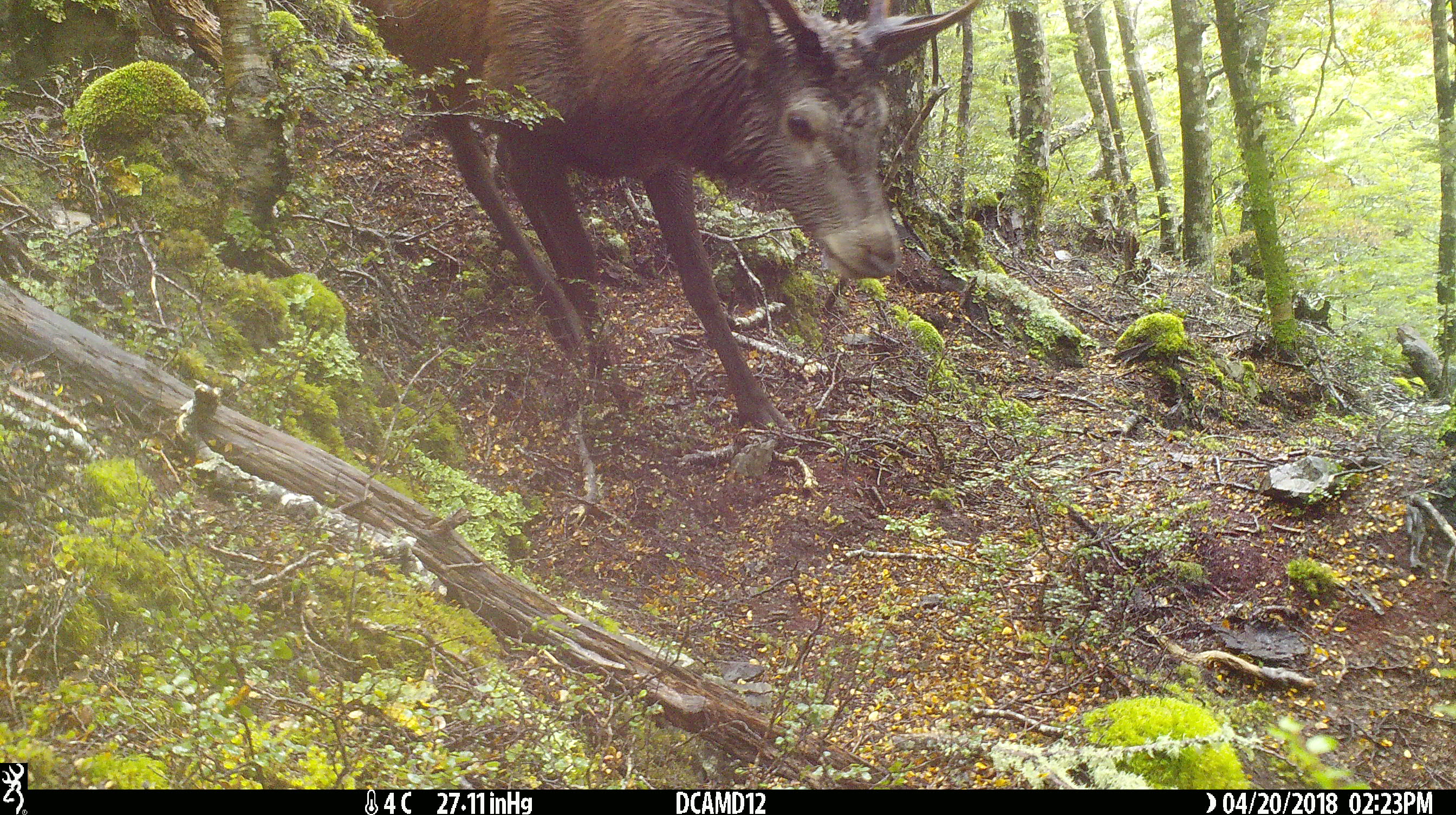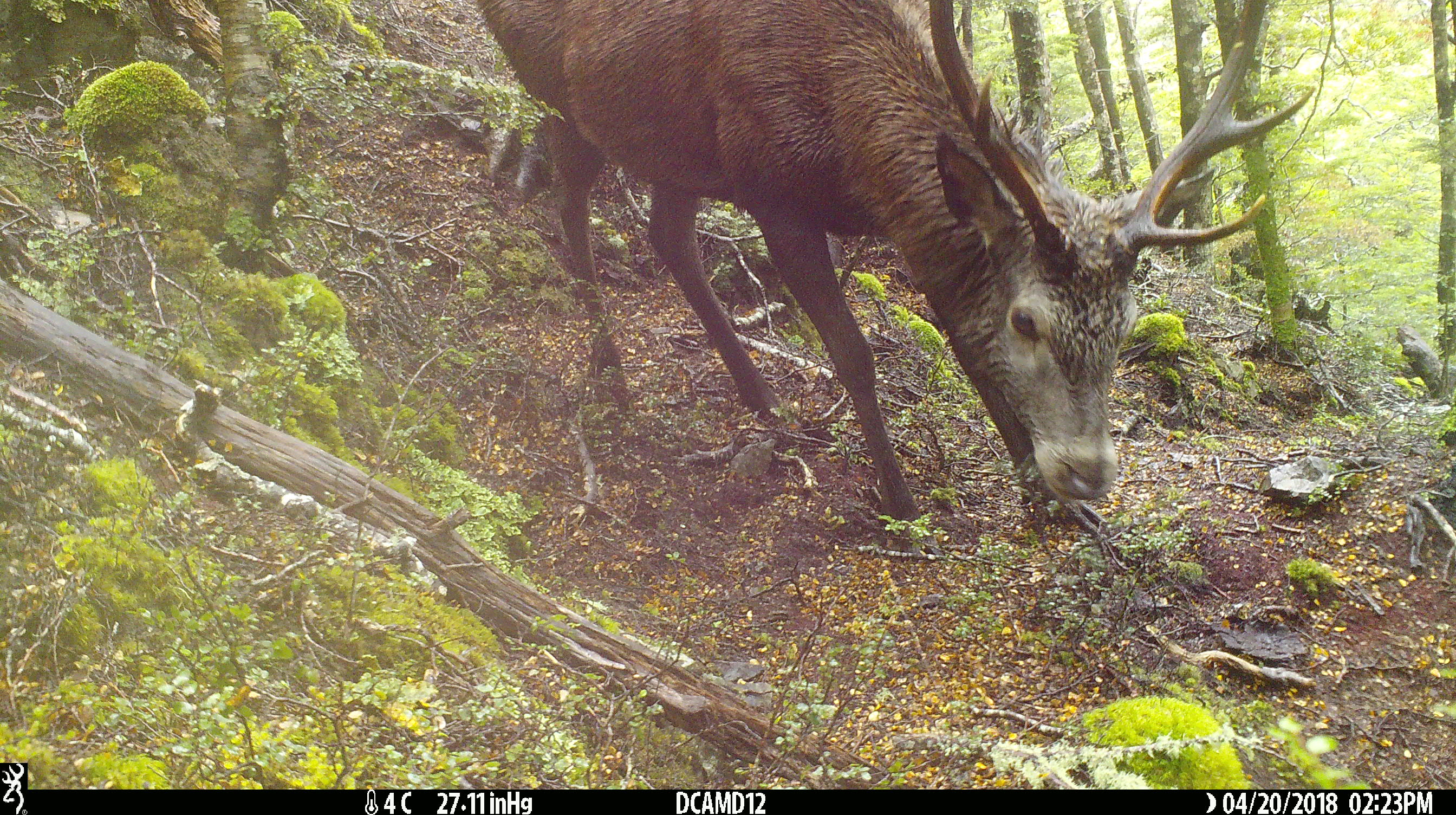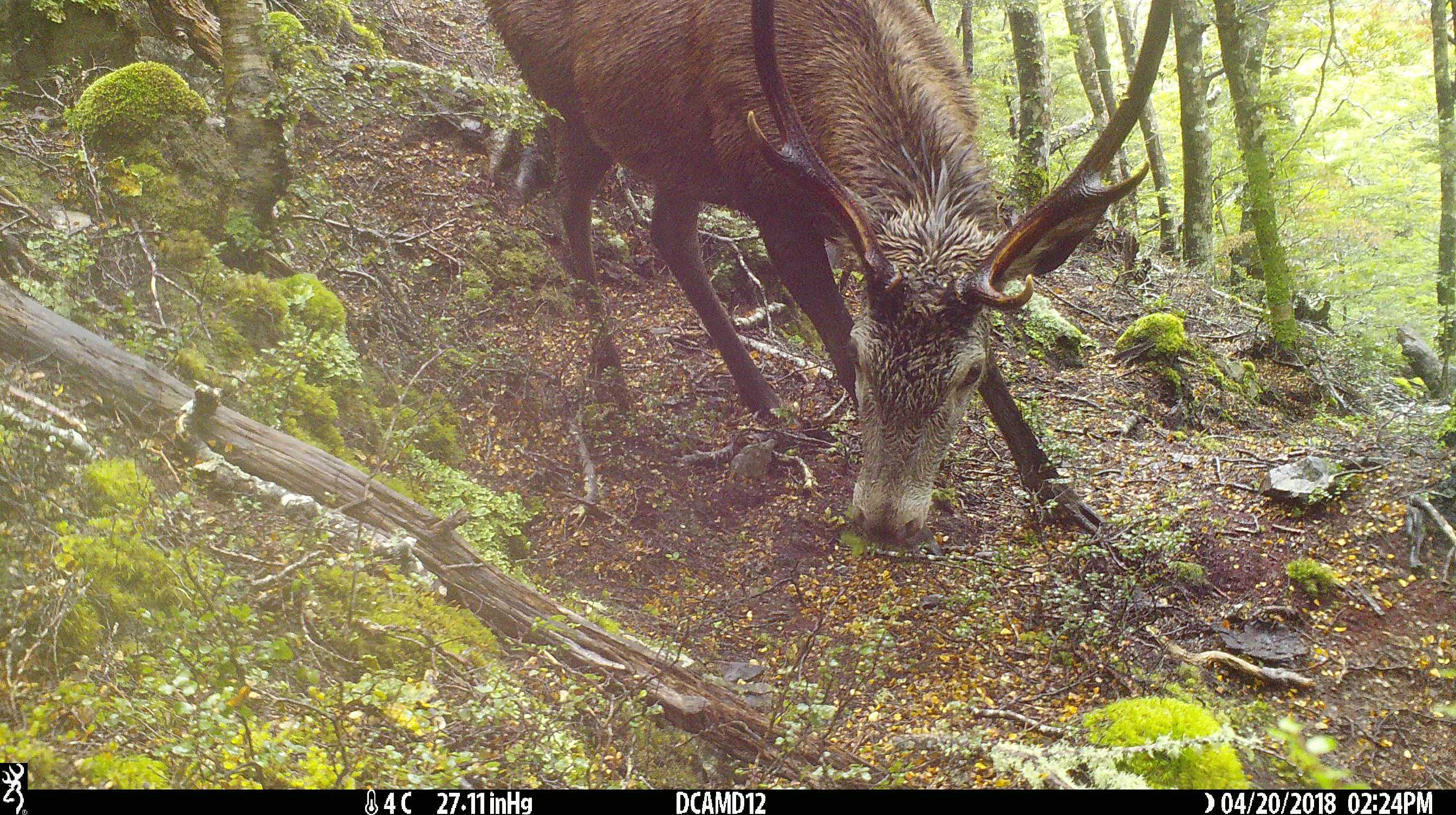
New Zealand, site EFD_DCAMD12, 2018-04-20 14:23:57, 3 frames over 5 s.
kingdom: Animalia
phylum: Chordata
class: Mammalia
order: Artiodactyla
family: Cervidae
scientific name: Cervidae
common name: deer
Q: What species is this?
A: Deer (Cervidae).